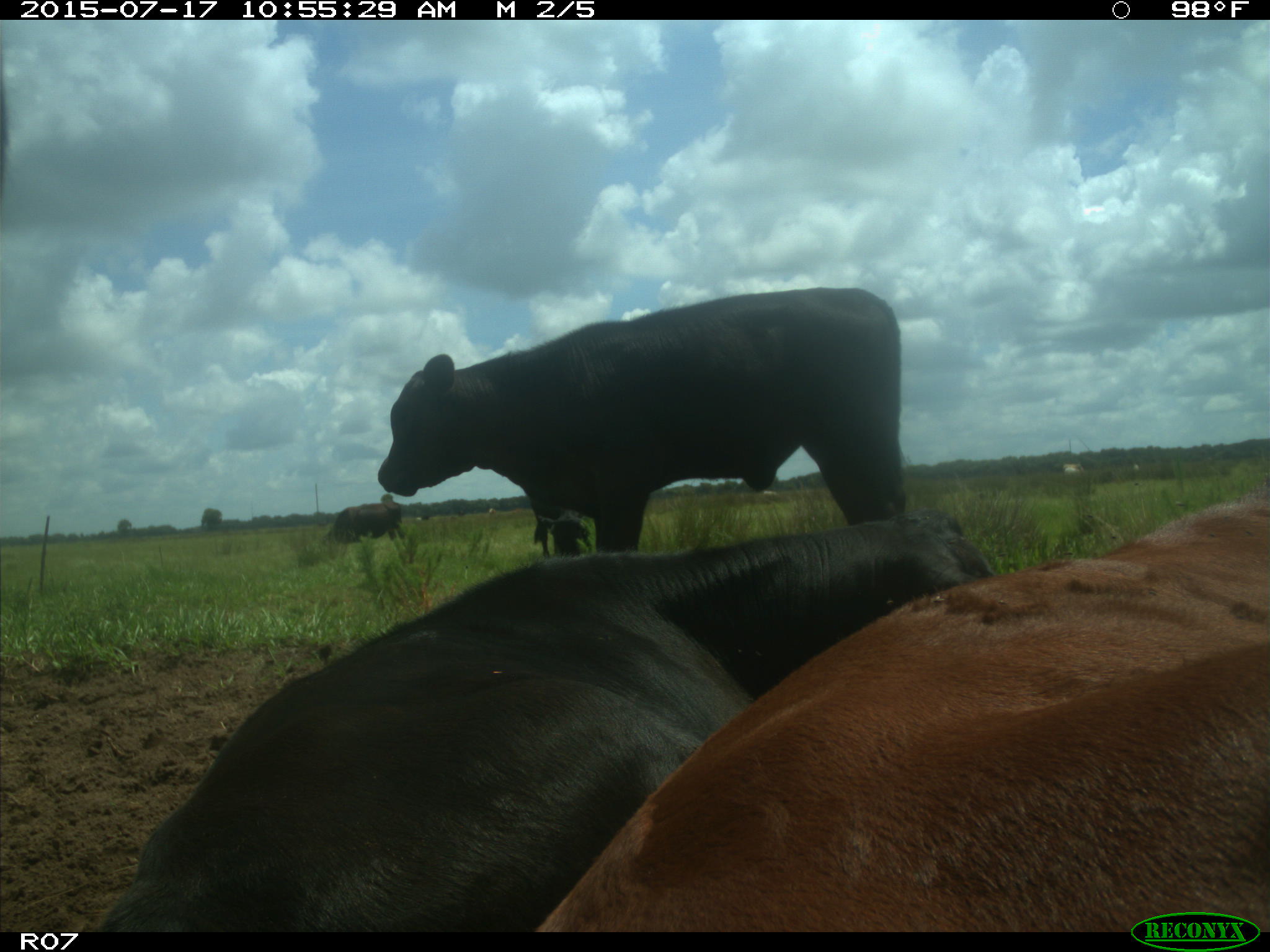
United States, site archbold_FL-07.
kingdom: Animalia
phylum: Chordata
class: Mammalia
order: Artiodactyla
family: Bovidae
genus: Bos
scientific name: Bos taurus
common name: domestic cow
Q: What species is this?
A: Bos taurus (domestic cow).